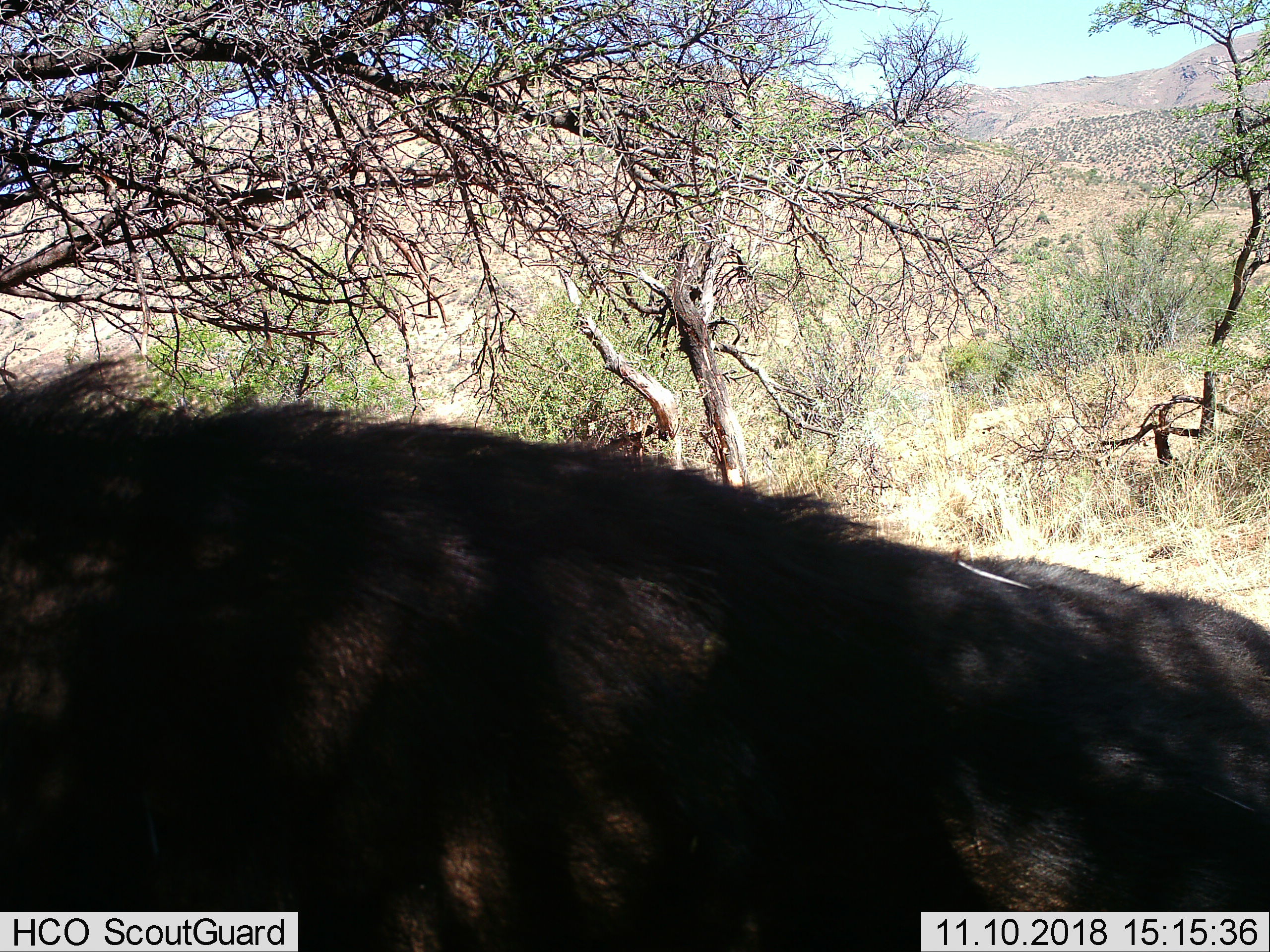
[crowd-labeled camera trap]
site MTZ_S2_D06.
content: unidentified animal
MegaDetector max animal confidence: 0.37